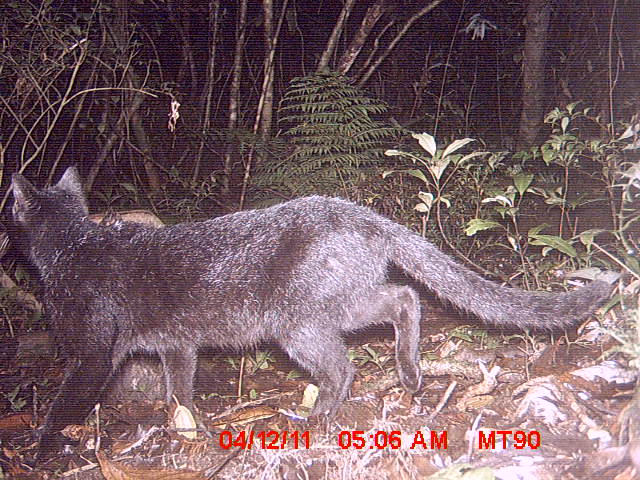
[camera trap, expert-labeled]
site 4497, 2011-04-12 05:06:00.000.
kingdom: Animalia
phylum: Chordata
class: Mammalia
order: Carnivora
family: Felidae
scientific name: Felidae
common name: felids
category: felis sp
Felis sp (felids) (Felidae), count 1.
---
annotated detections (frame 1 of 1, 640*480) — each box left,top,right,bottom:
felis sp: 1,168,611,461